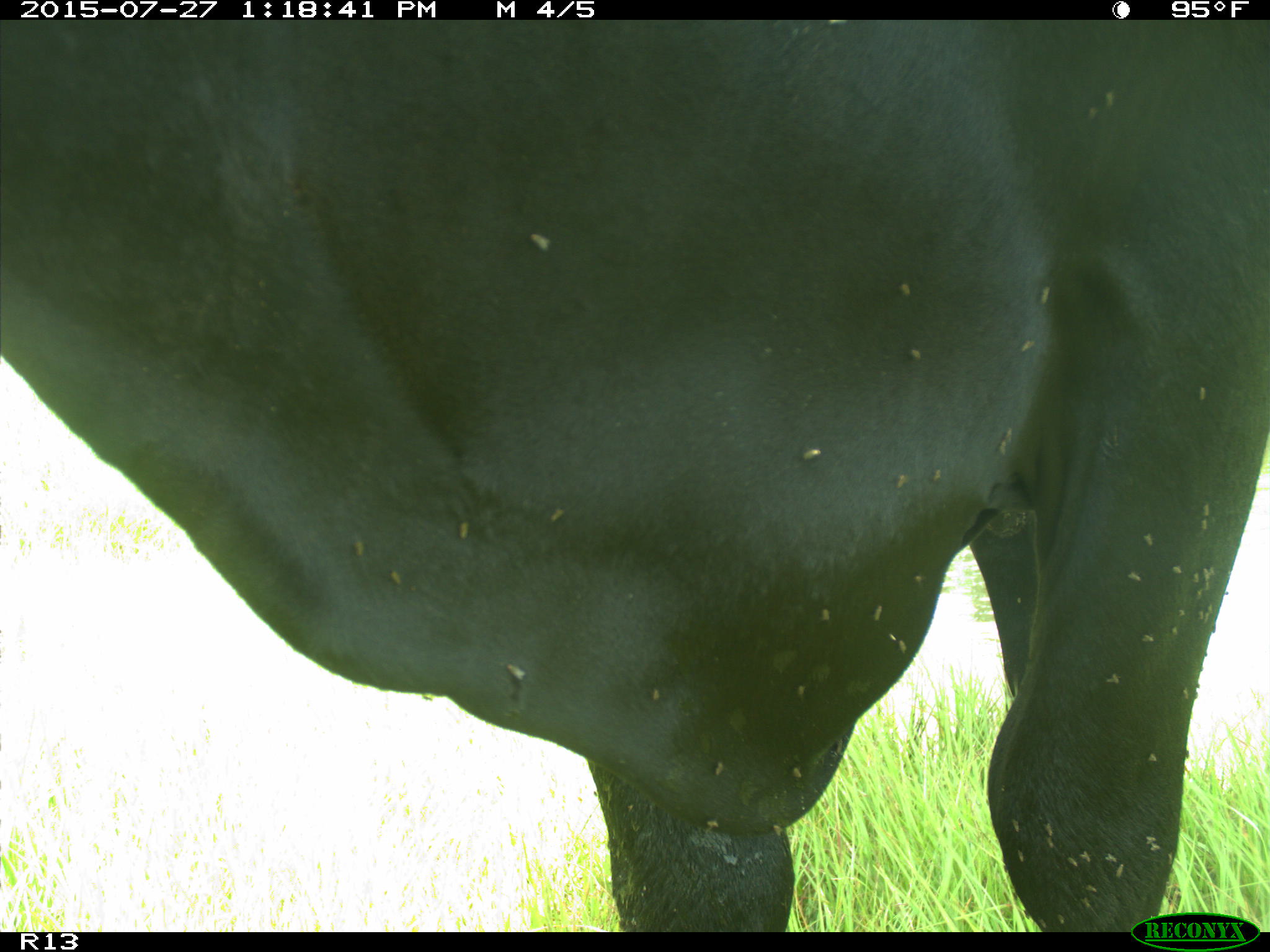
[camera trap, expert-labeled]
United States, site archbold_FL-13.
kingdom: Animalia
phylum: Chordata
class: Mammalia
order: Artiodactyla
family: Bovidae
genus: Bos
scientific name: Bos taurus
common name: domestic cow